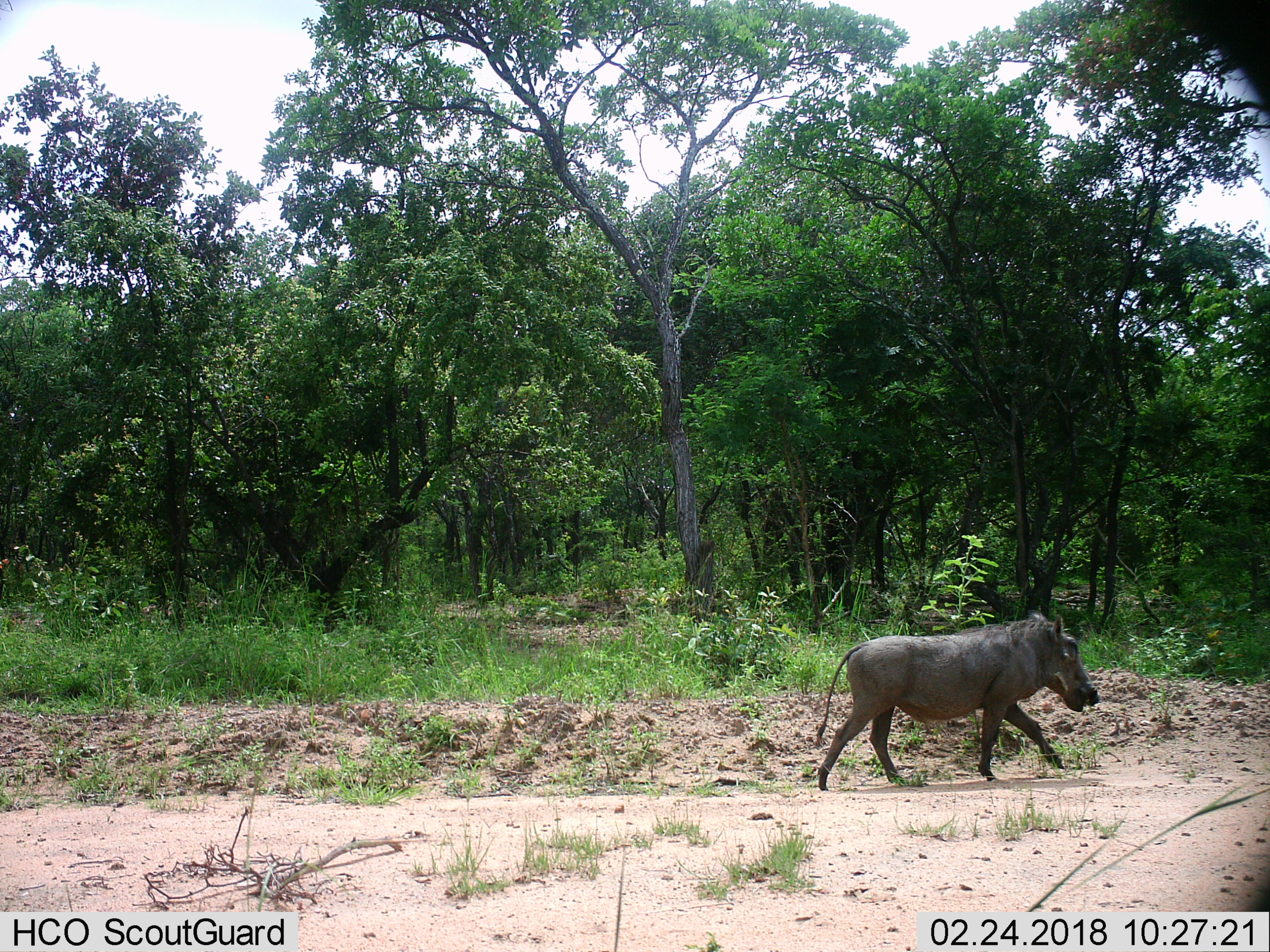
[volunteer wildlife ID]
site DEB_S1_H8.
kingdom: Animalia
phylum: Chordata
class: Mammalia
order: Artiodactyla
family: Suidae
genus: Phacochoerus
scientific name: Phacochoerus africanus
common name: warthog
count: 1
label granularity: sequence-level